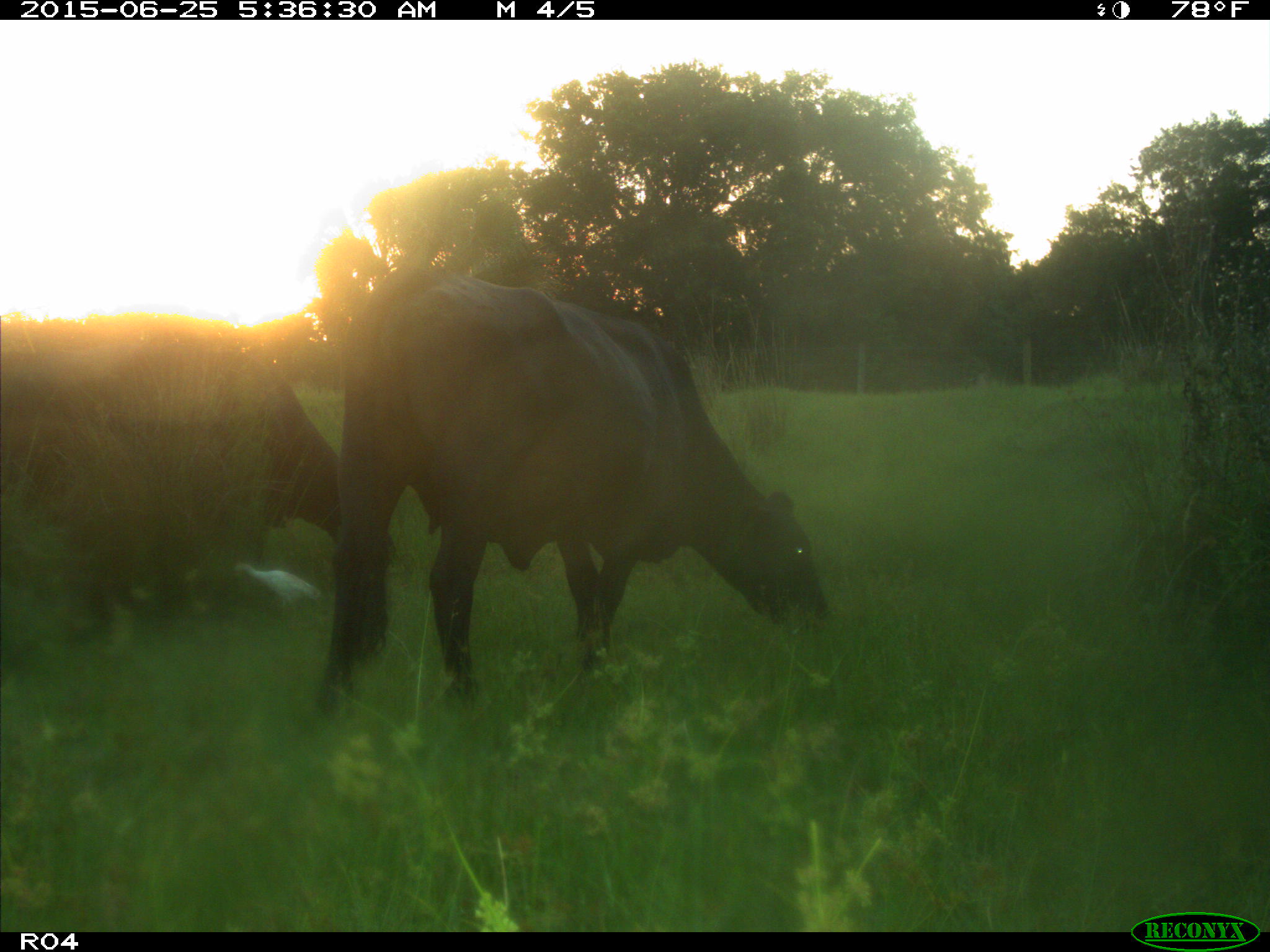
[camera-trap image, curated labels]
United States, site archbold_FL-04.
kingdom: Animalia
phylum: Chordata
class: Mammalia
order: Artiodactyla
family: Bovidae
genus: Bos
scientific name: Bos taurus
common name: domestic cow